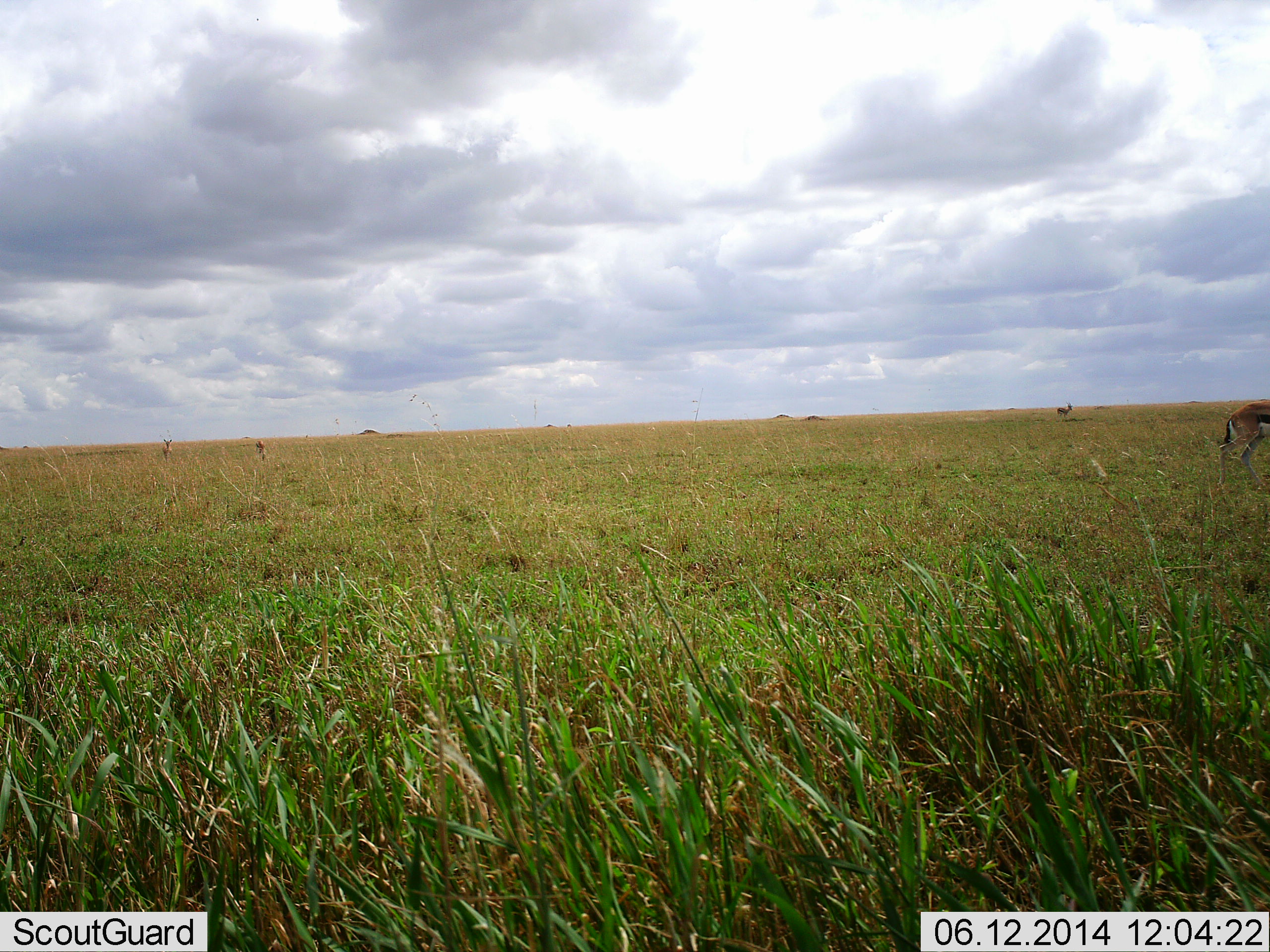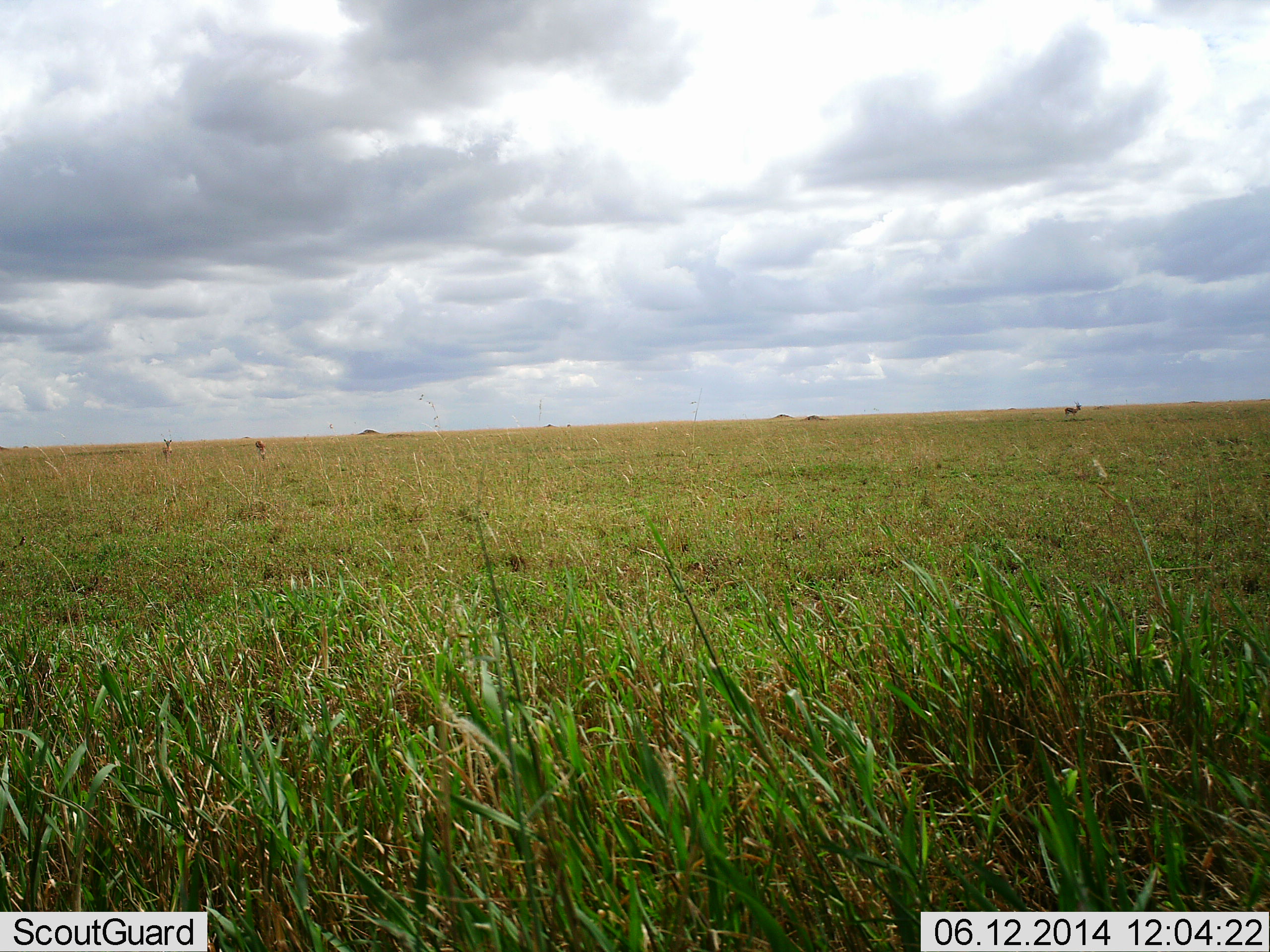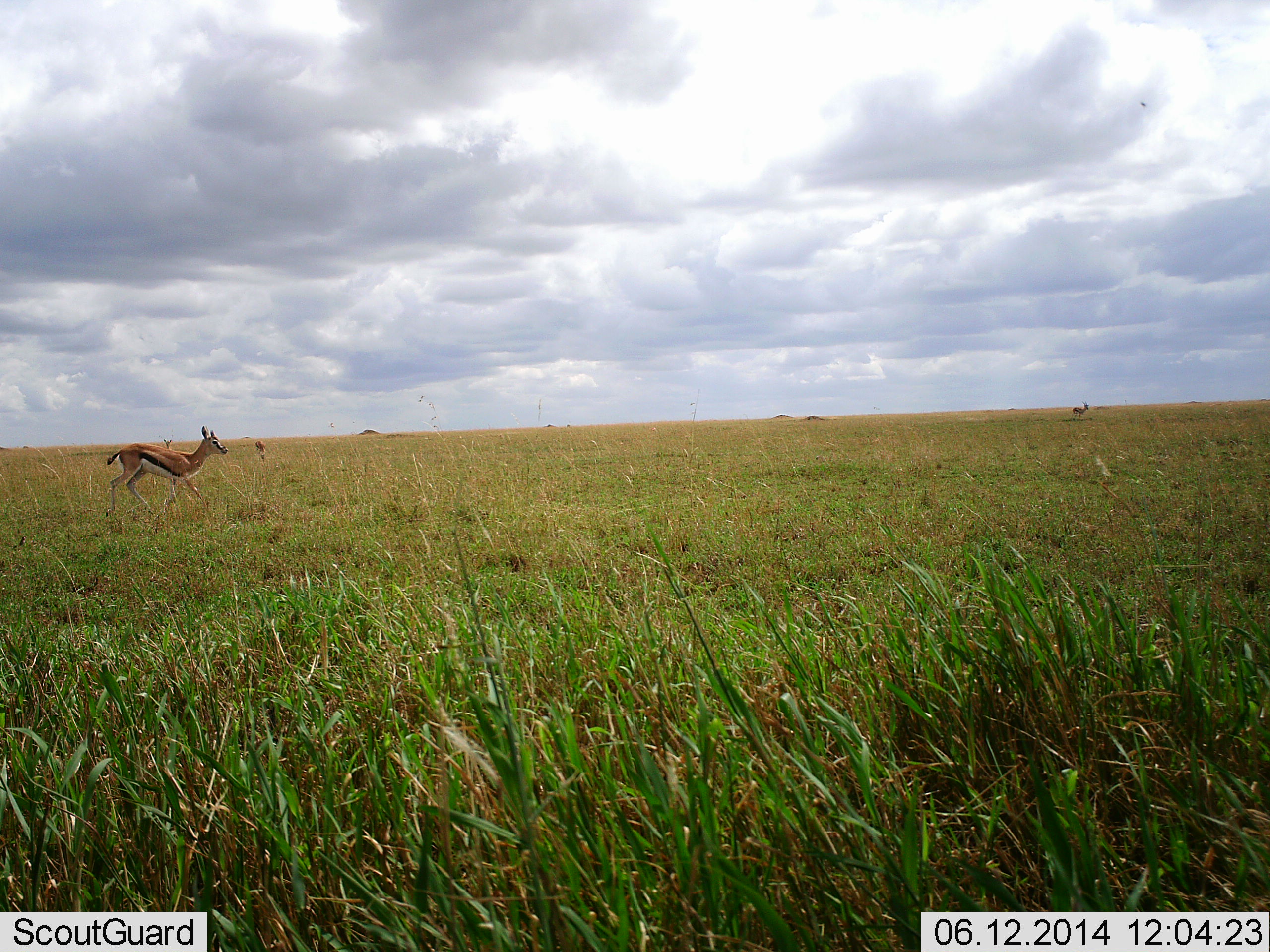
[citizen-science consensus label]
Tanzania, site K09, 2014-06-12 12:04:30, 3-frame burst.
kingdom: Animalia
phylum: Chordata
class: Mammalia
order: Artiodactyla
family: Bovidae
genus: Eudorcas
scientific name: Eudorcas thomsonii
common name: thomson's gazelle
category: gazellethomsons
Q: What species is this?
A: Gazellethomsons (thomson's gazelle) (Eudorcas thomsonii).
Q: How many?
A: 5.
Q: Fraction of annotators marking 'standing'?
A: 40%.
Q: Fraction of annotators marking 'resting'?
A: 0%.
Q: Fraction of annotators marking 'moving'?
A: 100%.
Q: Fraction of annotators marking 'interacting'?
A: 0%.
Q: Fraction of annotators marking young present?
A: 0%.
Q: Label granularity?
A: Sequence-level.